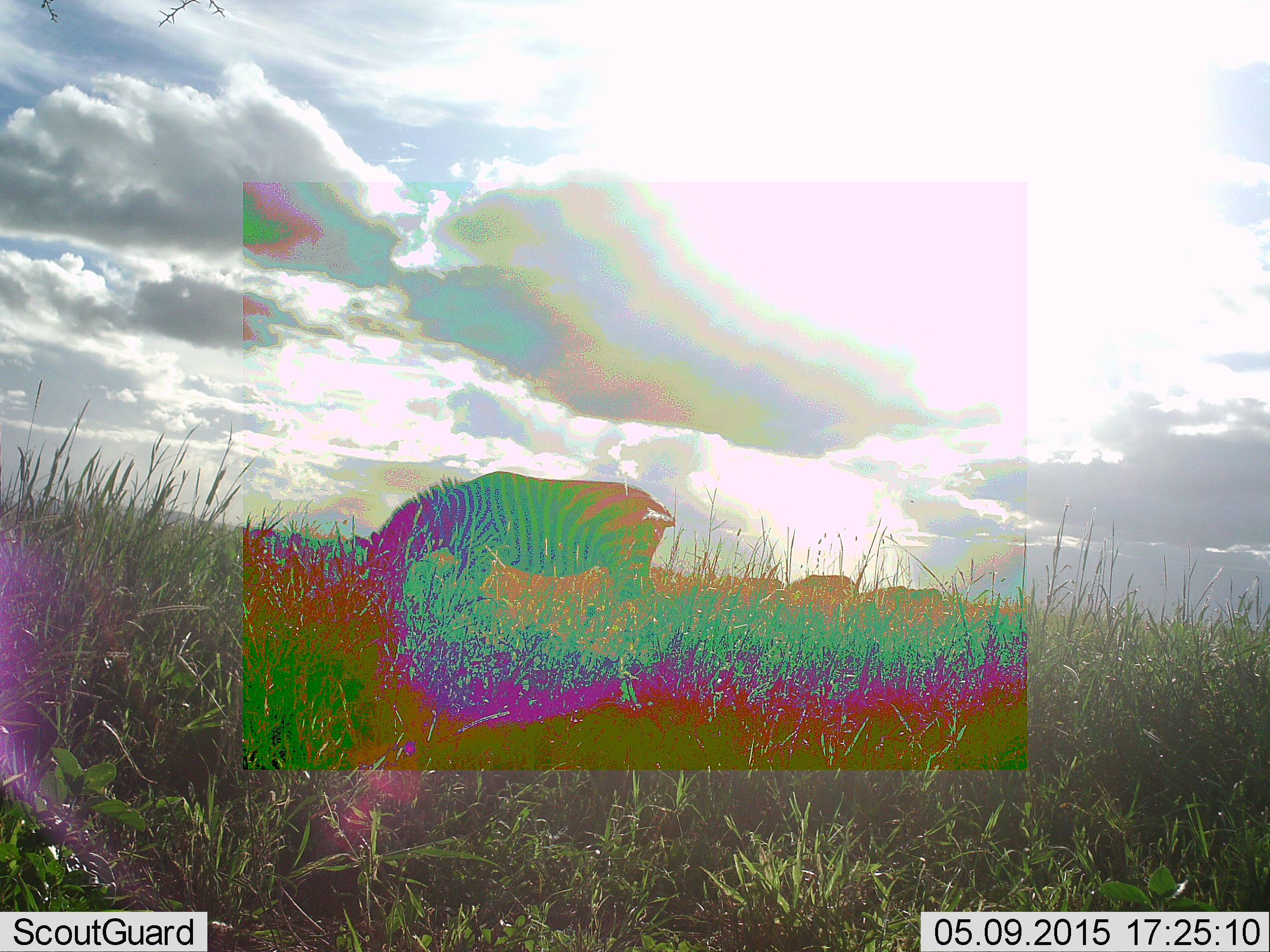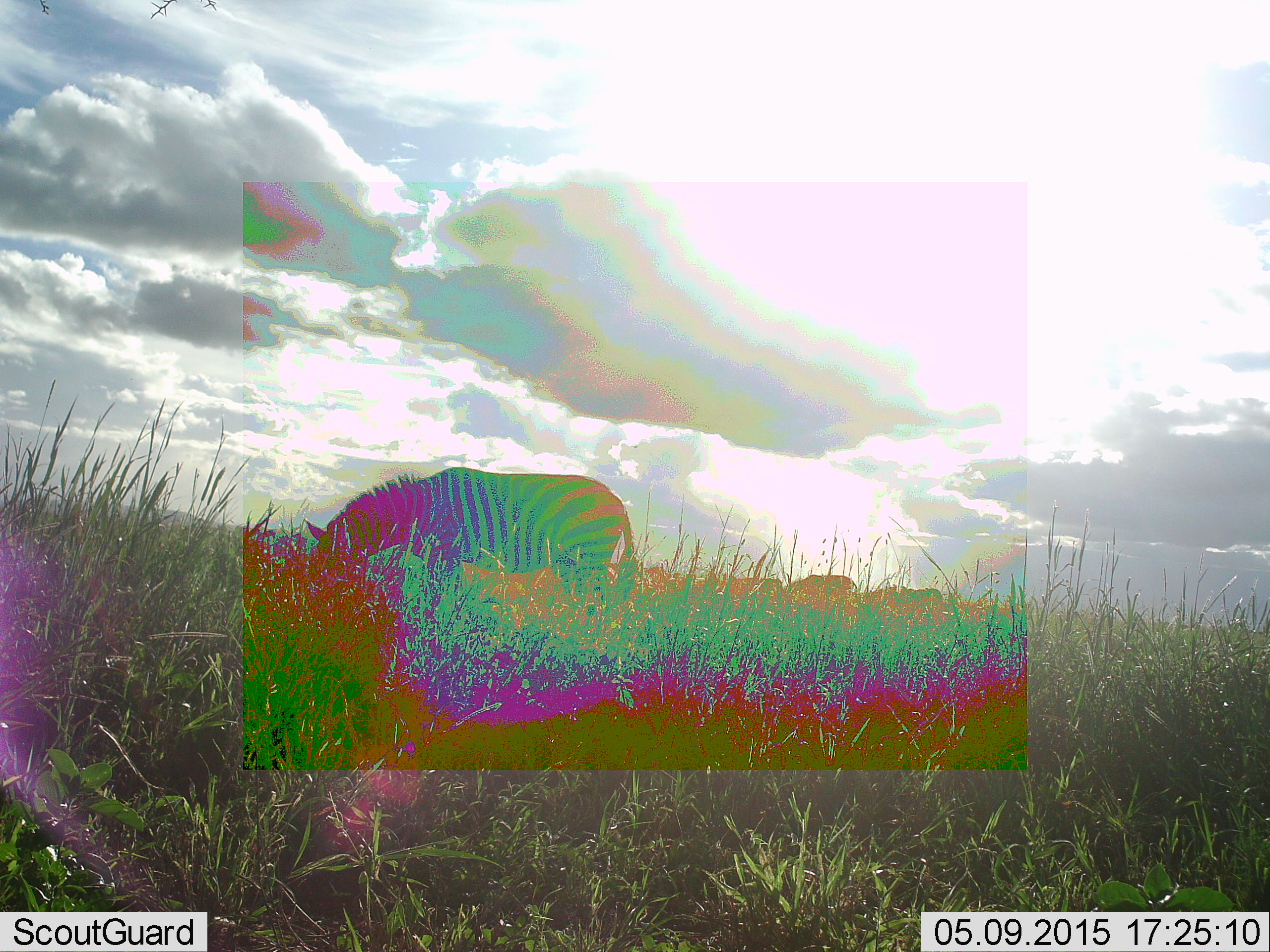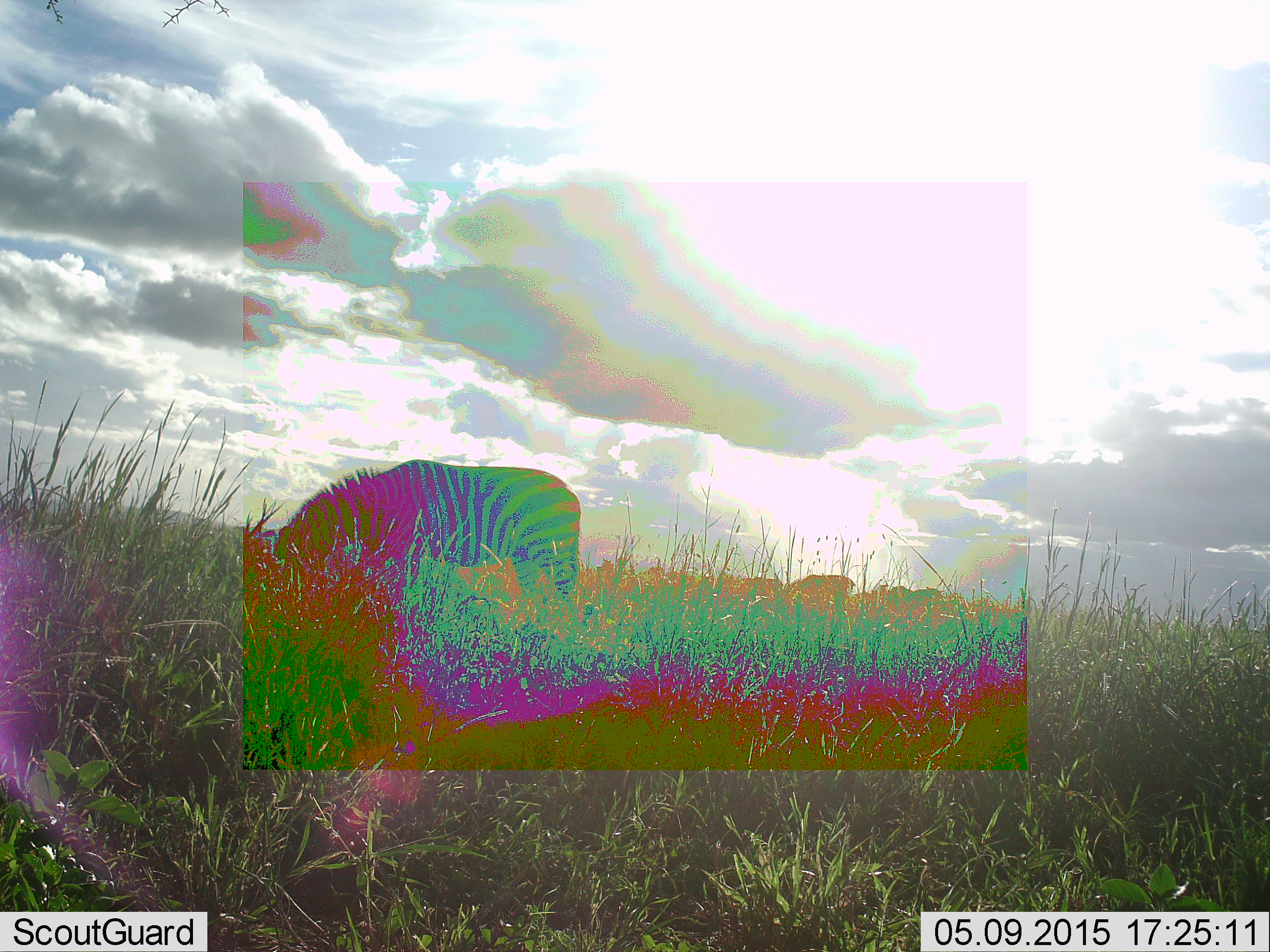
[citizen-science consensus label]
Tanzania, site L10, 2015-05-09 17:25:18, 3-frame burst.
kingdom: Animalia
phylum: Chordata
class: Mammalia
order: Perissodactyla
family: Equidae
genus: Equus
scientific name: Equus quagga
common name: plains zebra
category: zebra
Zebra (plains zebra) (Equus quagga), count 1. Behavior (volunteer vote fractions): standing 36%, resting 0%, moving 18%, interacting 0%. Young present (vote fraction): 0%. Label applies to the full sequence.